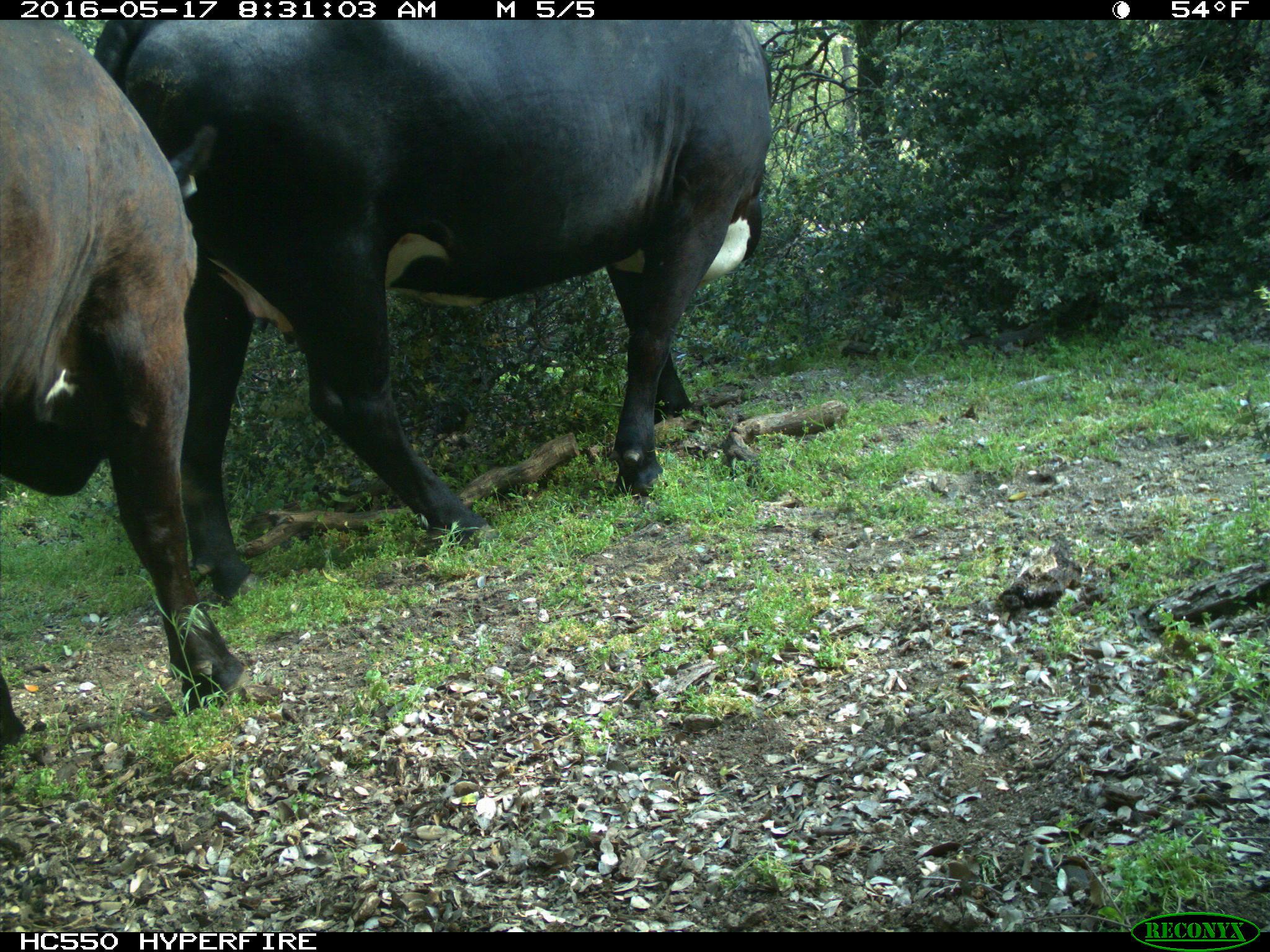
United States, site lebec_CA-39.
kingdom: Animalia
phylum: Chordata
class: Mammalia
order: Artiodactyla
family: Bovidae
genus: Bos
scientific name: Bos taurus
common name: domestic cow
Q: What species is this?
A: Bos taurus (domestic cow).